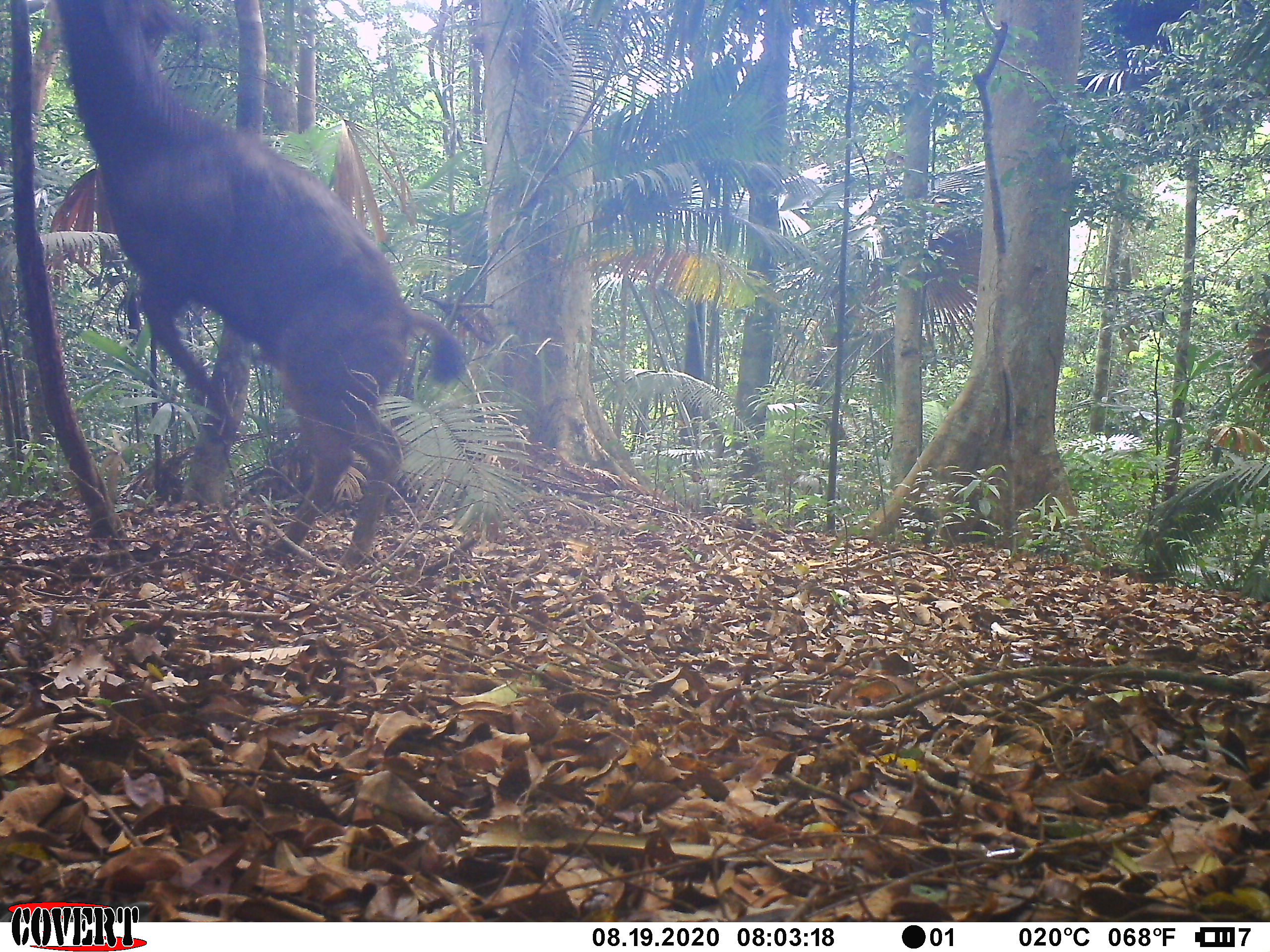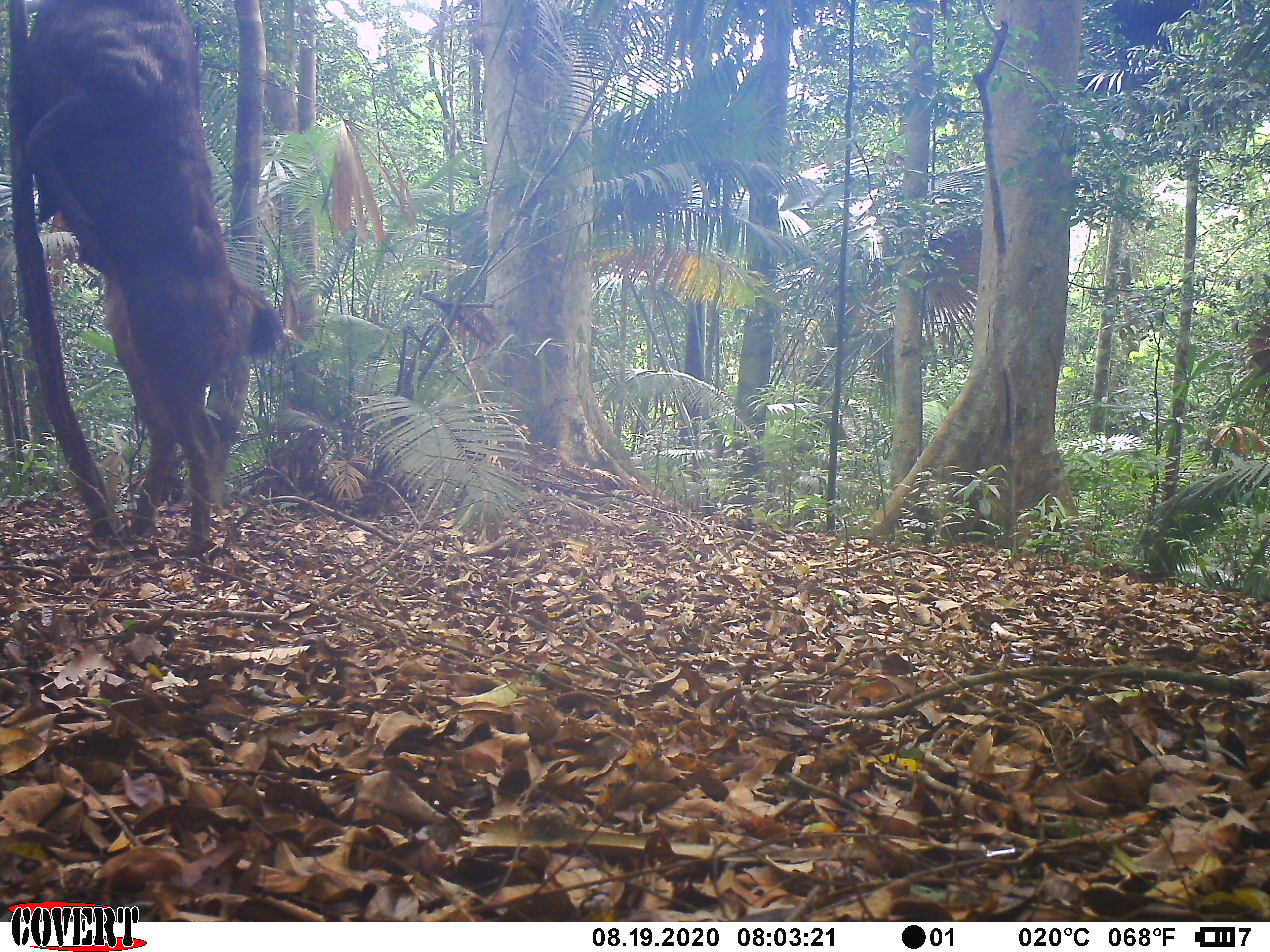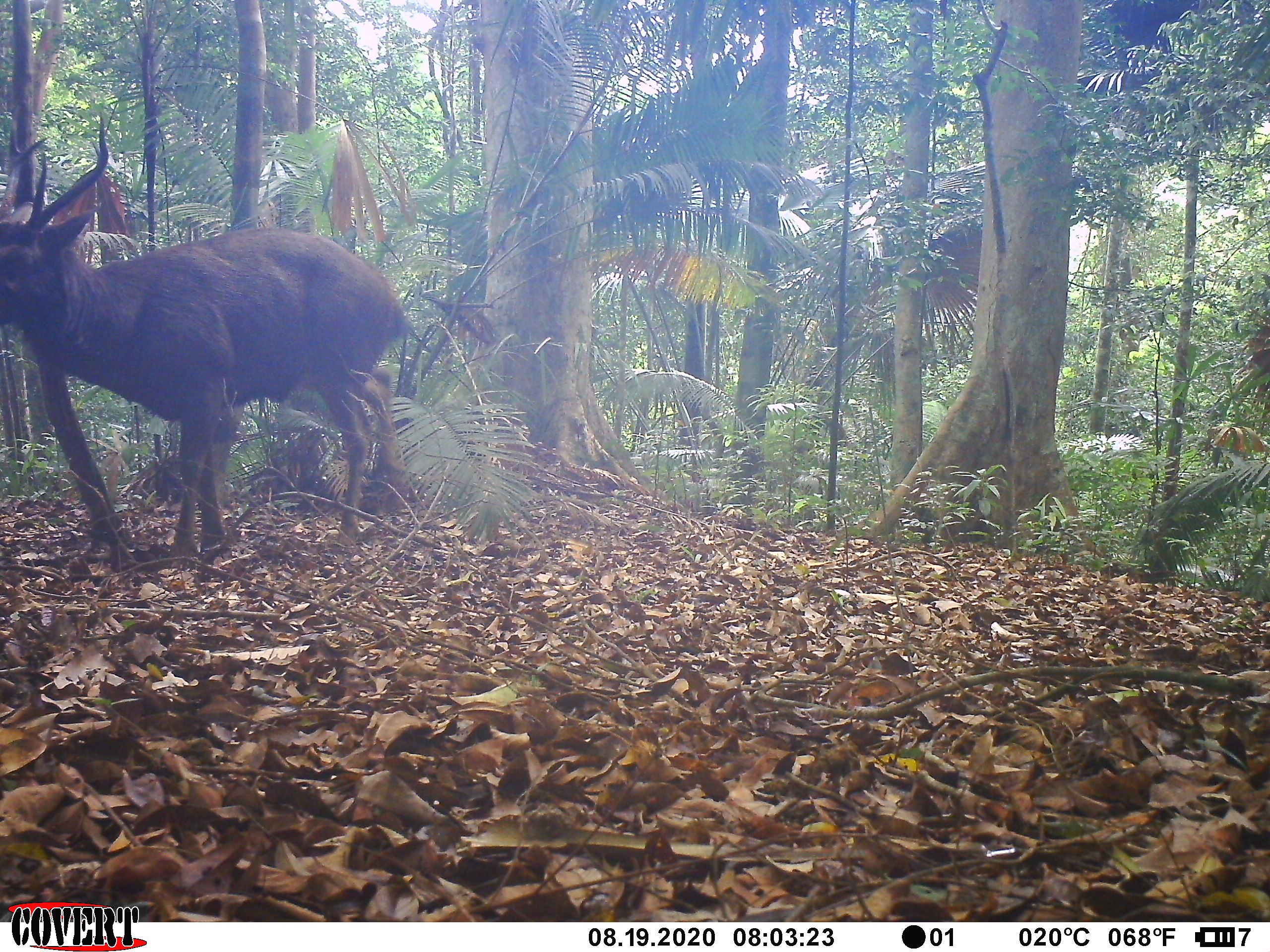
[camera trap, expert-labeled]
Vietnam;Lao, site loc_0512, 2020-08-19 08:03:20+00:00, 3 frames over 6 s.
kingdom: Animalia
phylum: Chordata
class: Mammalia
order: Artiodactyla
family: Cervidae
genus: Rusa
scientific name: Rusa unicolor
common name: sambar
Sambar (Rusa unicolor). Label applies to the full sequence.